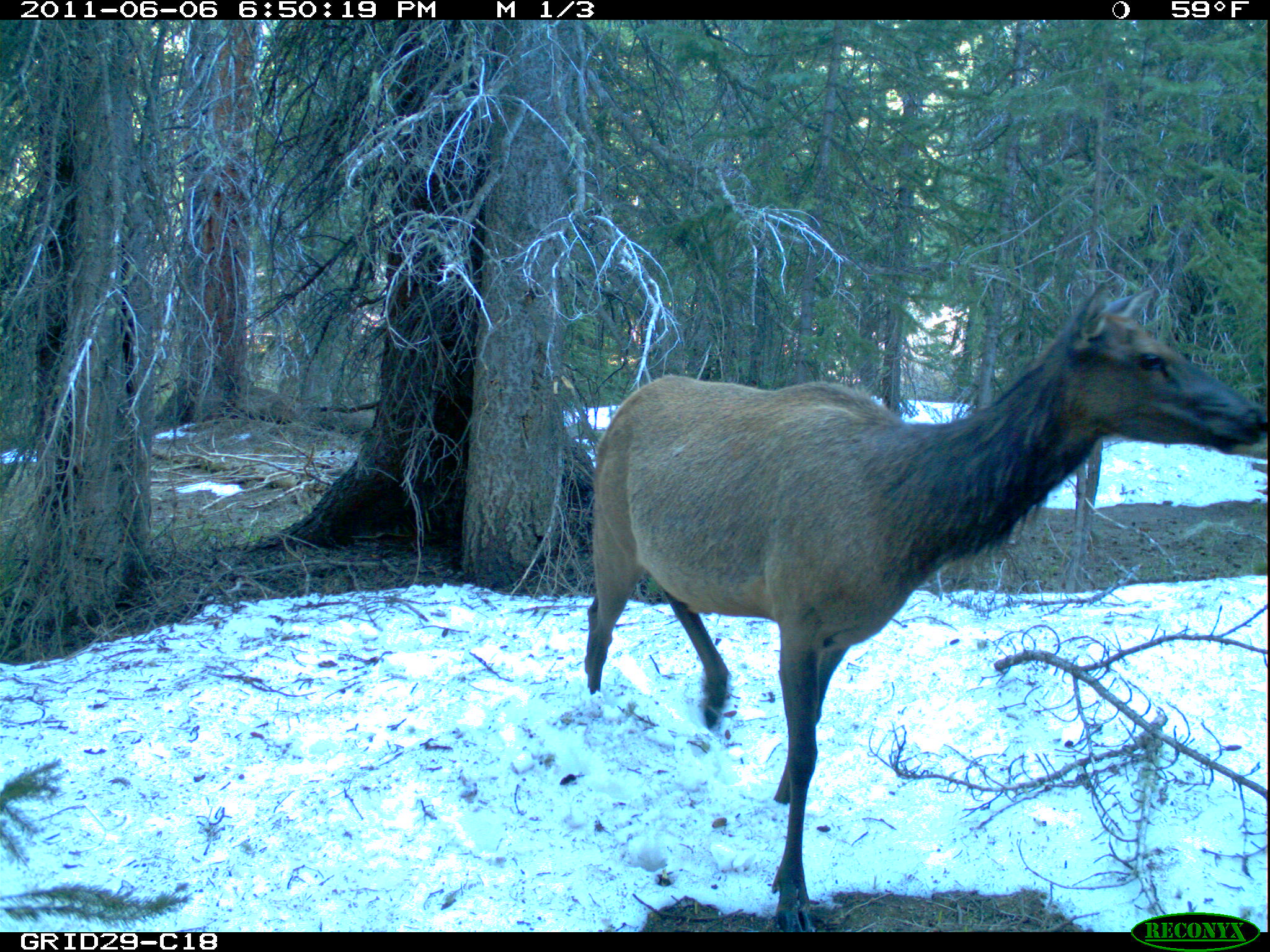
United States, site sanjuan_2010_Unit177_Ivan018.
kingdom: Animalia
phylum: Chordata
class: Mammalia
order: Artiodactyla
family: Cervidae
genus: Cervus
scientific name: Cervus elaphus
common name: red deer